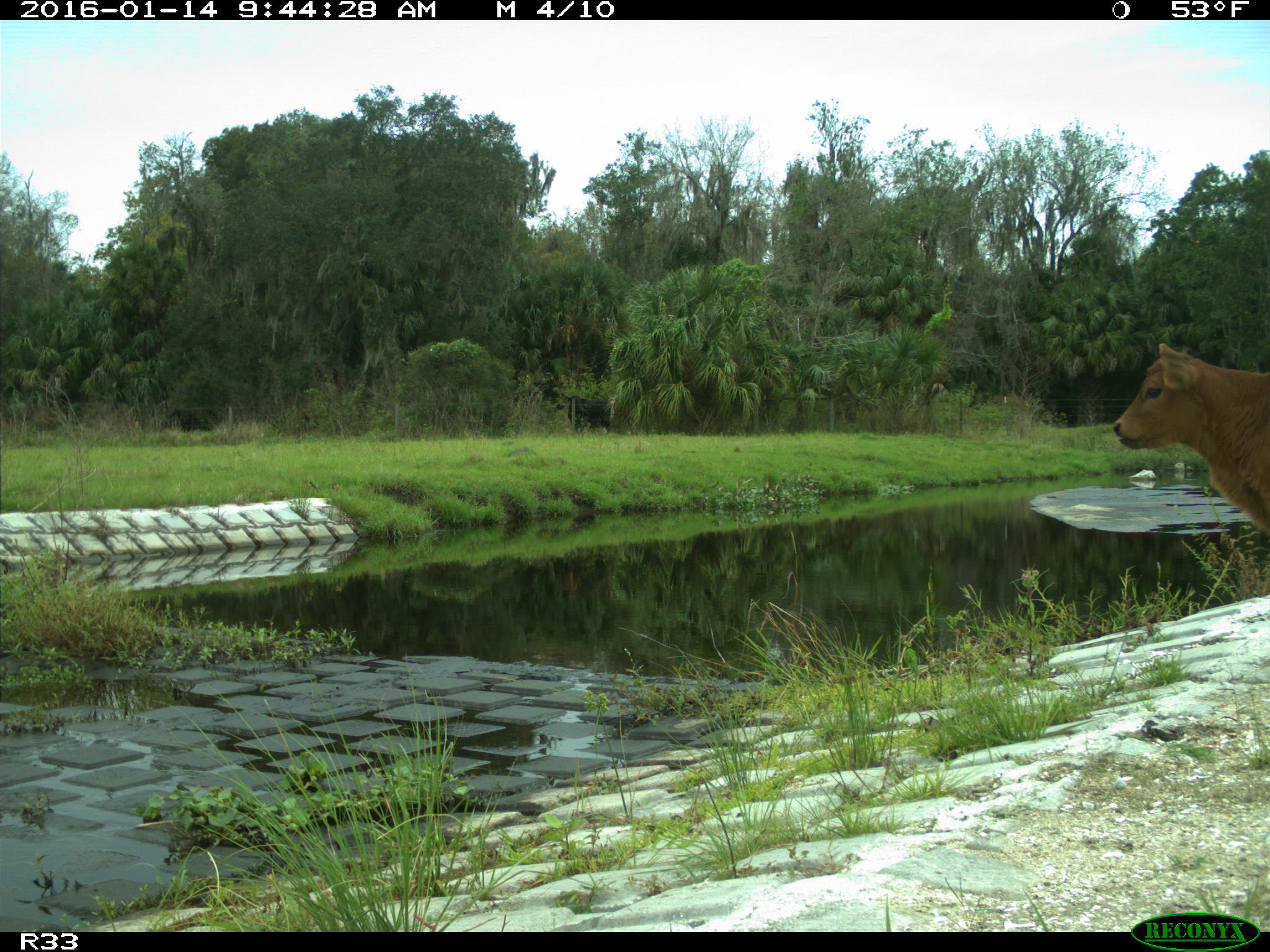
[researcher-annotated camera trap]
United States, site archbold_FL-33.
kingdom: Animalia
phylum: Chordata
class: Mammalia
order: Artiodactyla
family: Bovidae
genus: Bos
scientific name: Bos taurus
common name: domestic cow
Bos taurus (domestic cow).